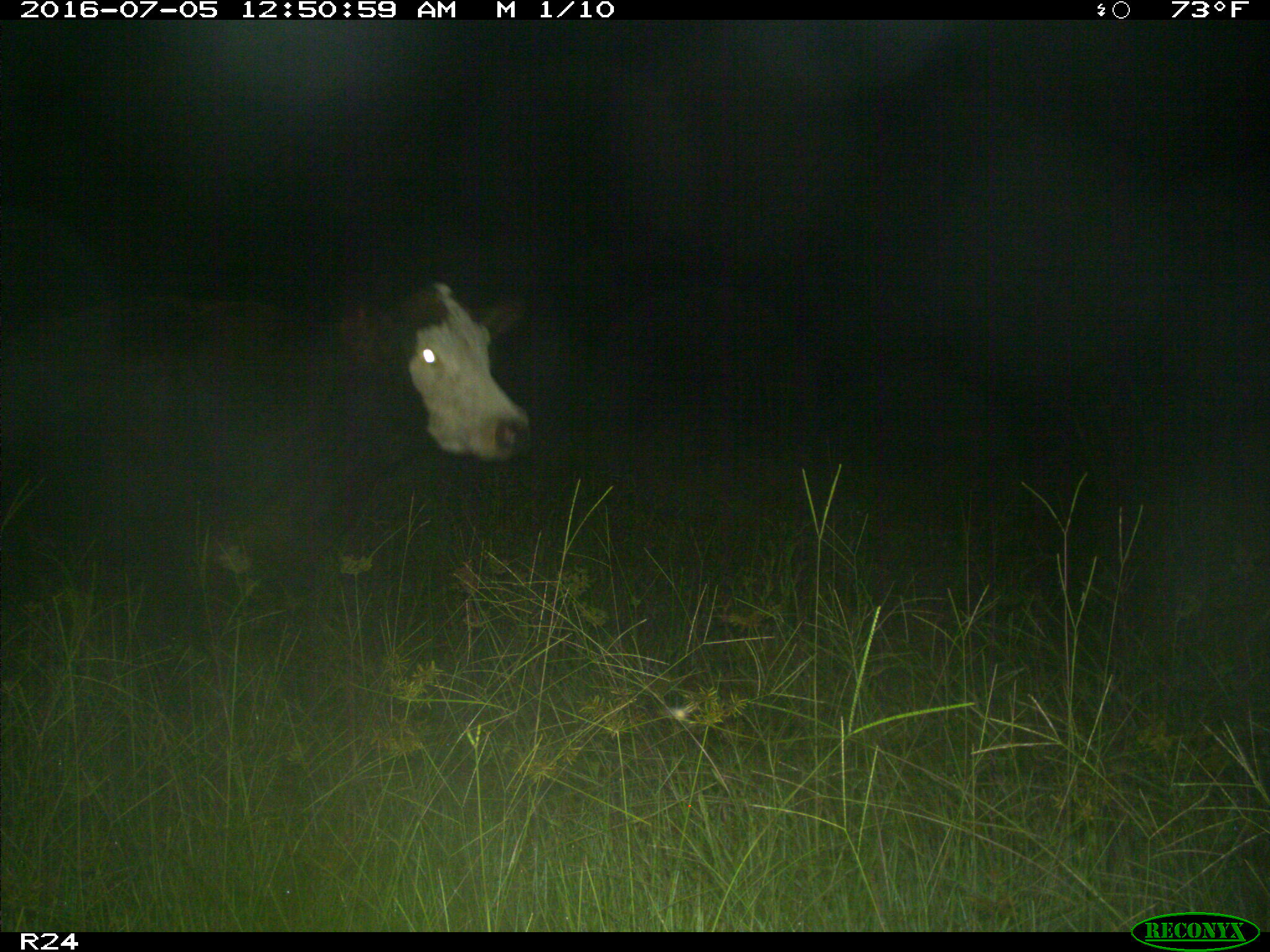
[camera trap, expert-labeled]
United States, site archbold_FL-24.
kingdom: Animalia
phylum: Chordata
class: Mammalia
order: Artiodactyla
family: Bovidae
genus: Bos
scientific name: Bos taurus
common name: domestic cow